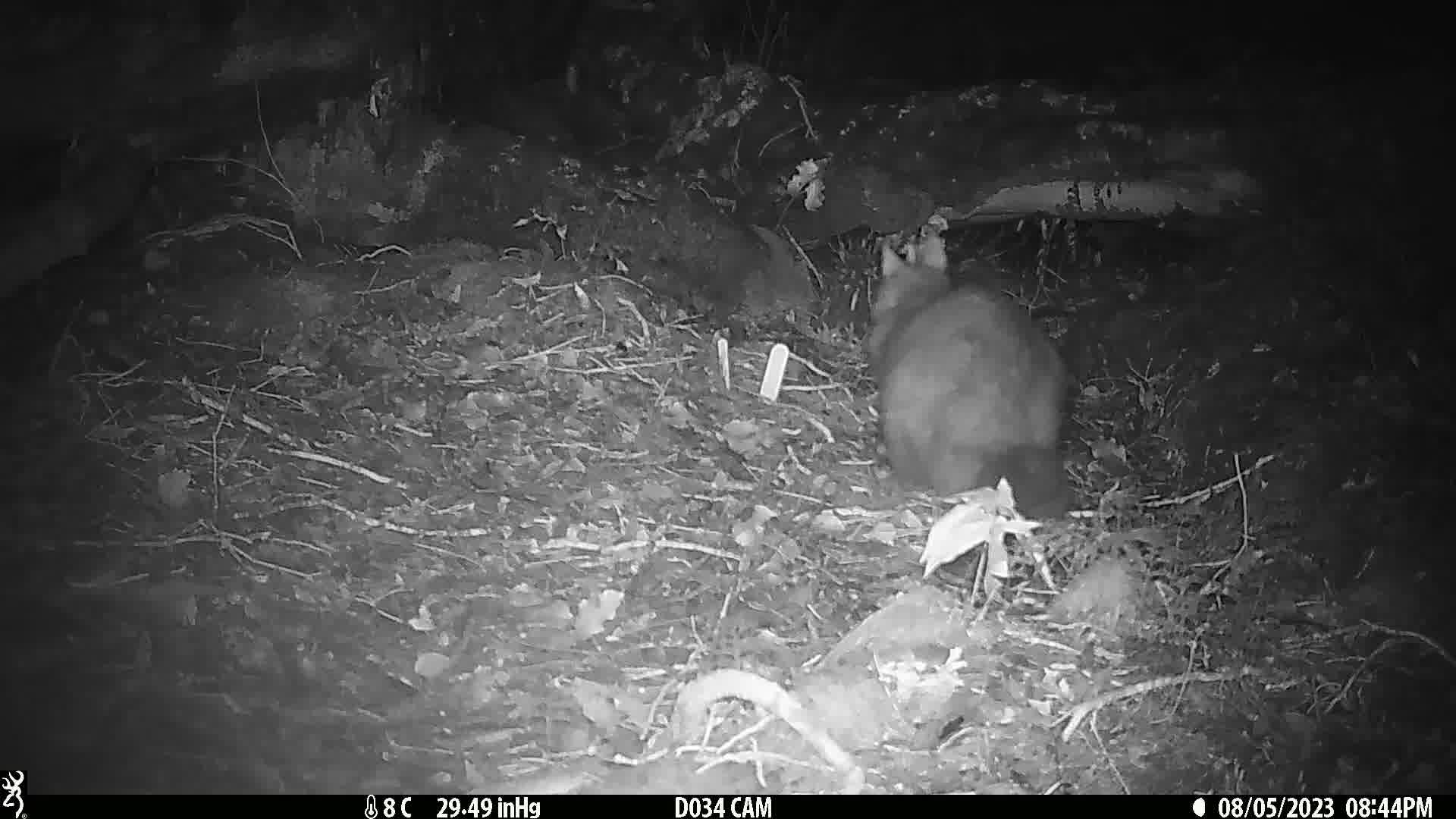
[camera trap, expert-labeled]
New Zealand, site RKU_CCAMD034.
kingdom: Animalia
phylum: Chordata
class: Mammalia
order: Diprotodontia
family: Phalangeridae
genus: Trichosurus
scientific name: Trichosurus vulpecula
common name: common brushtail possum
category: possum